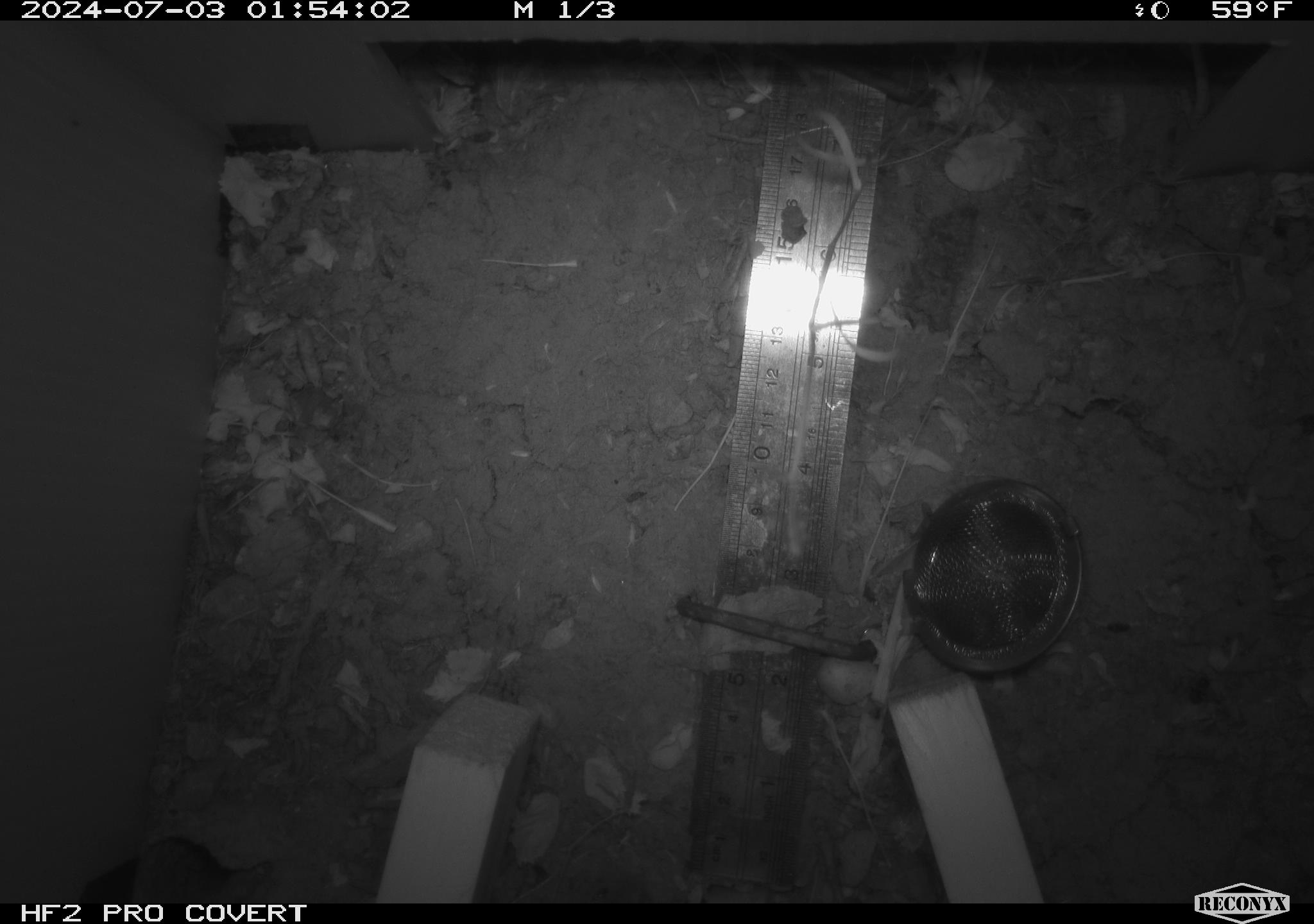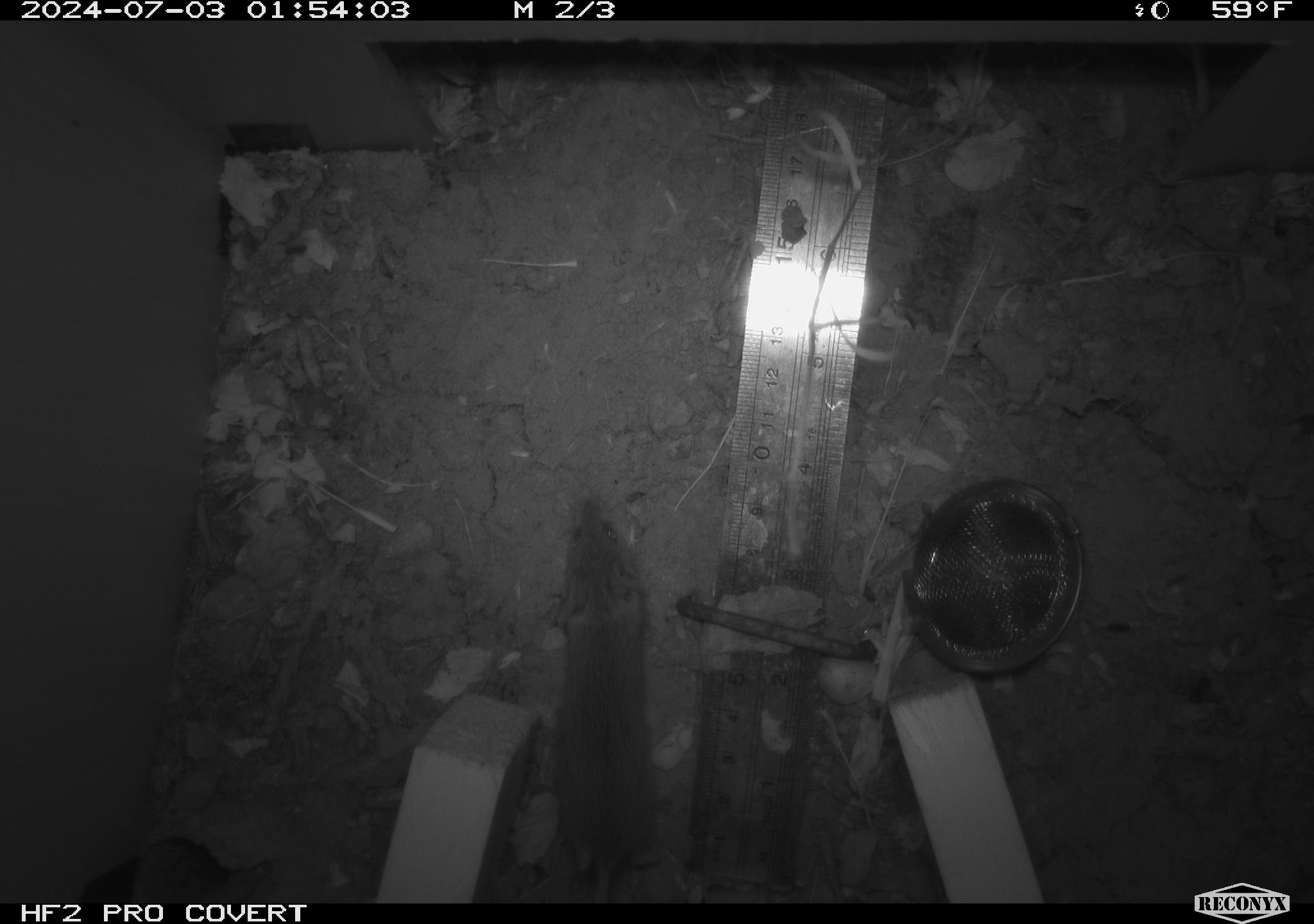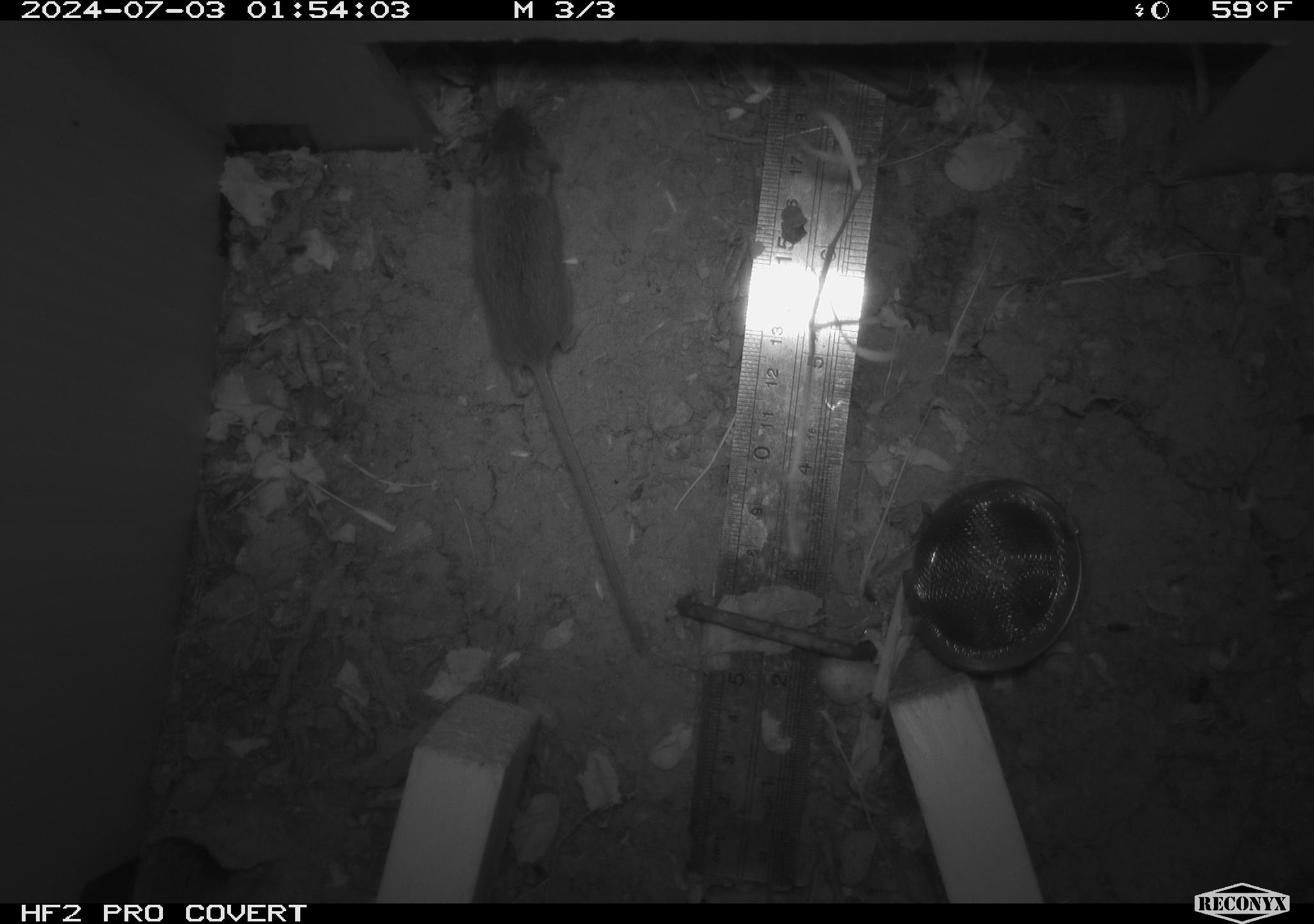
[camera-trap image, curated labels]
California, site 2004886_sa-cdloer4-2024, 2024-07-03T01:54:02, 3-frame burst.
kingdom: Animalia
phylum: Chordata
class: Mammalia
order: Rodentia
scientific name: Rodentia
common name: rodent